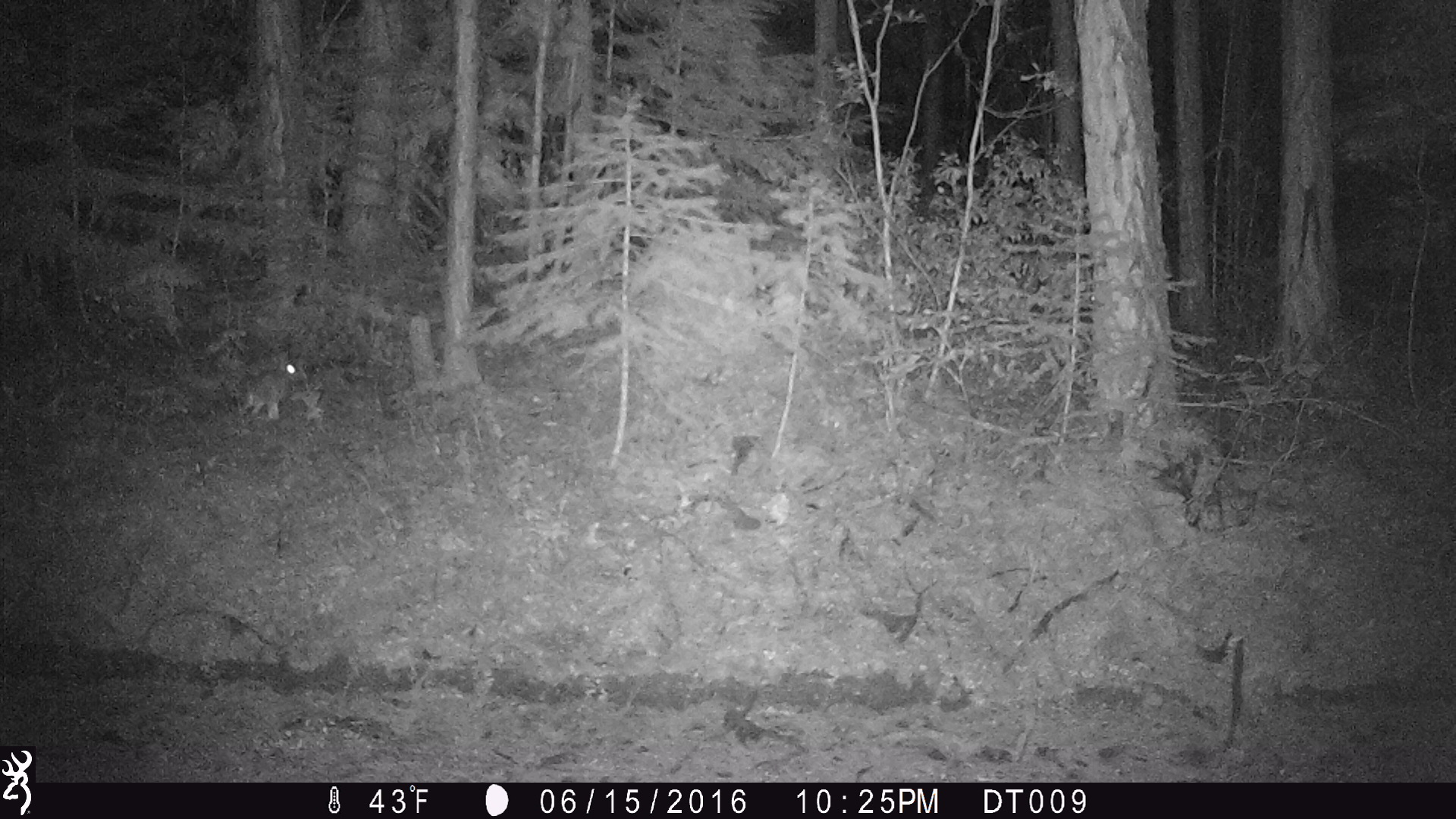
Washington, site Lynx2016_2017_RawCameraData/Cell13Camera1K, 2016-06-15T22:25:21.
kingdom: Animalia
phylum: Chordata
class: Mammalia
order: Lagomorpha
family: Leporidae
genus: Lepus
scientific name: Lepus americanus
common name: snowshoe hare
Lepus americanus (snowshoe hare). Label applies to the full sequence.